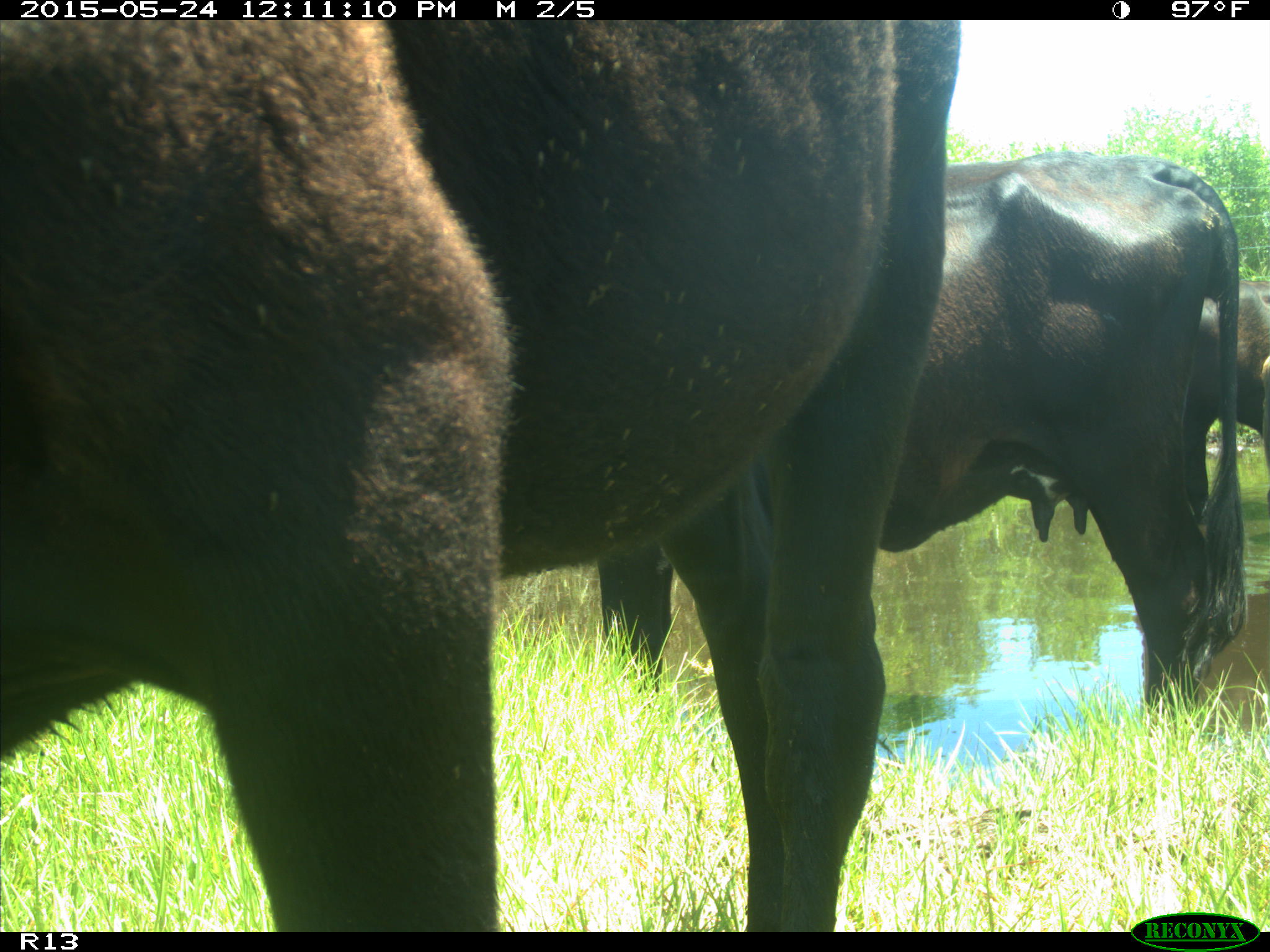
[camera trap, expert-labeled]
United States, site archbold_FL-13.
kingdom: Animalia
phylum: Chordata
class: Mammalia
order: Artiodactyla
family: Bovidae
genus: Bos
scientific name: Bos taurus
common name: domestic cow